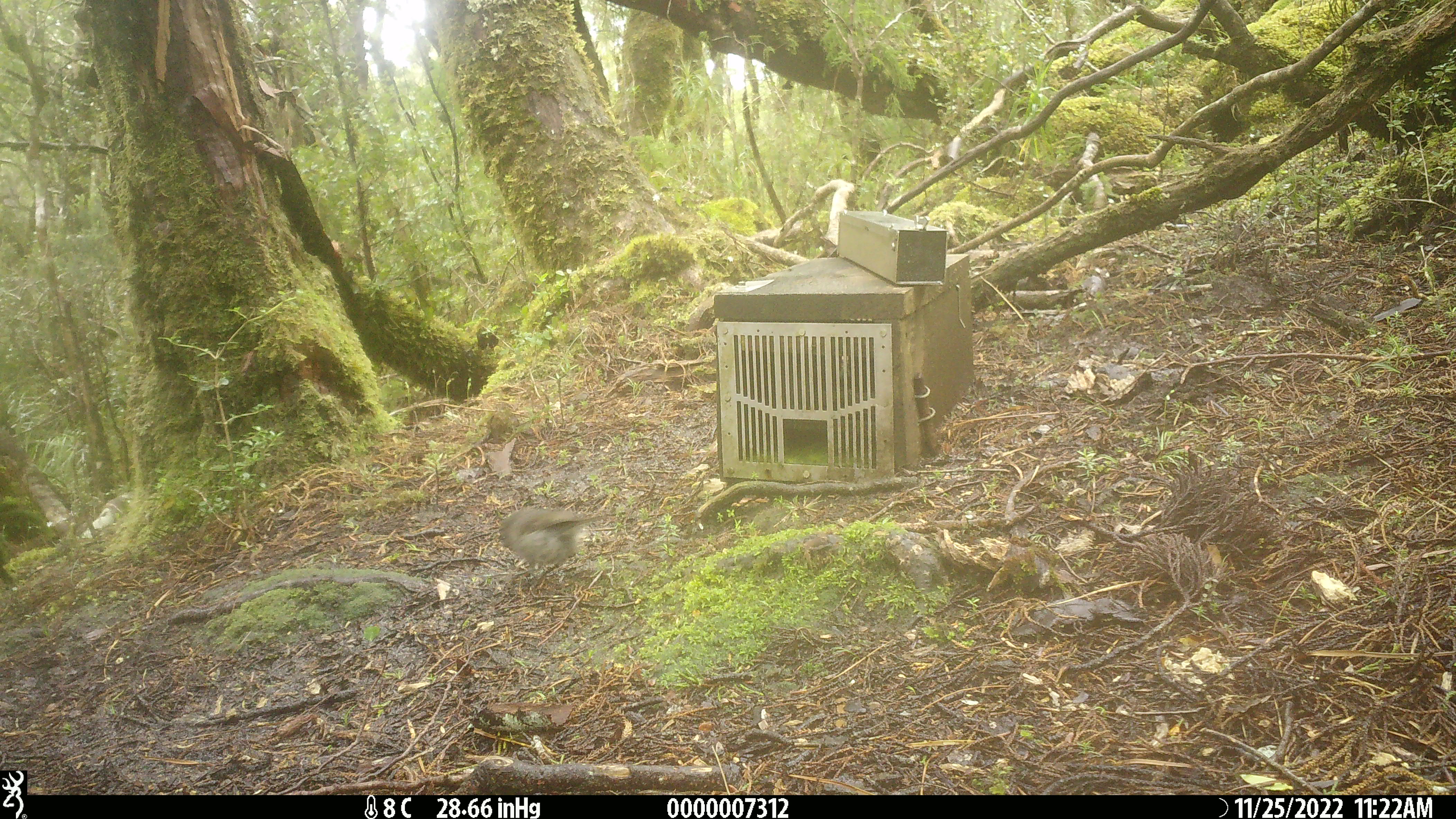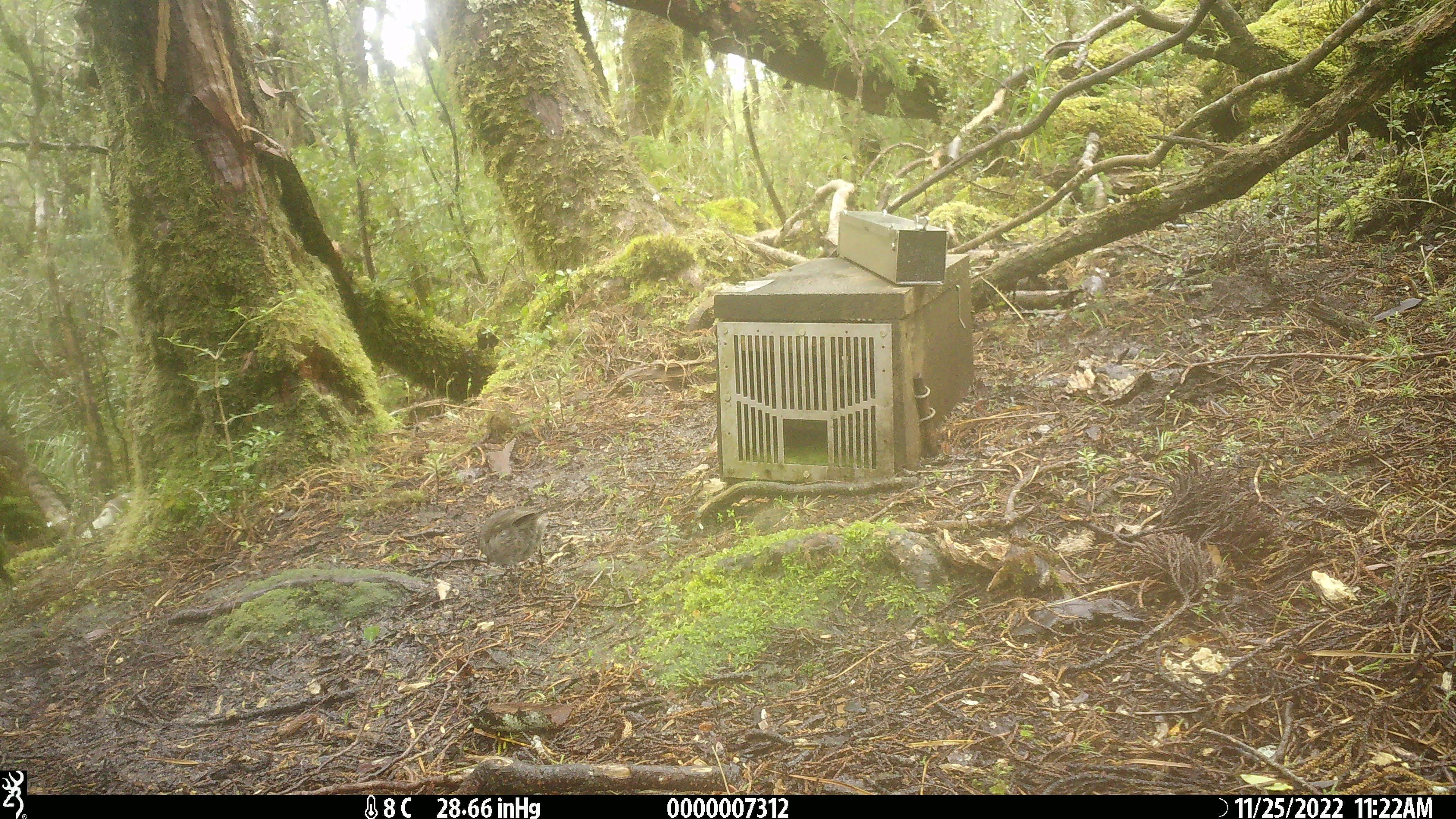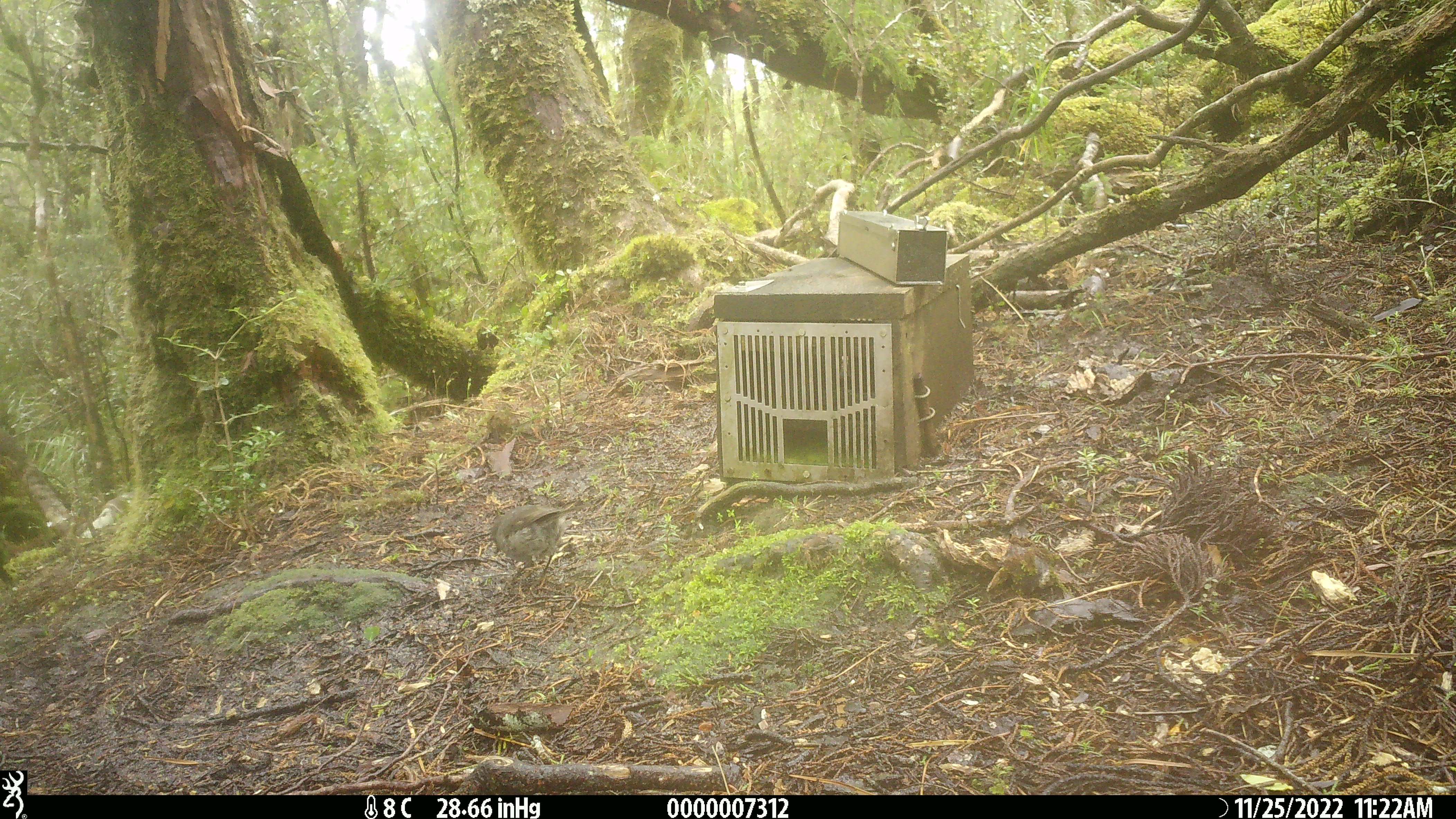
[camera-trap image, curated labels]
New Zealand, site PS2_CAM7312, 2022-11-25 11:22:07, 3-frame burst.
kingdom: Animalia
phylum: Chordata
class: Aves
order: Passeriformes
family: Petroicidae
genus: Petroica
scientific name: Petroica australis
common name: new zealand robin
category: robin